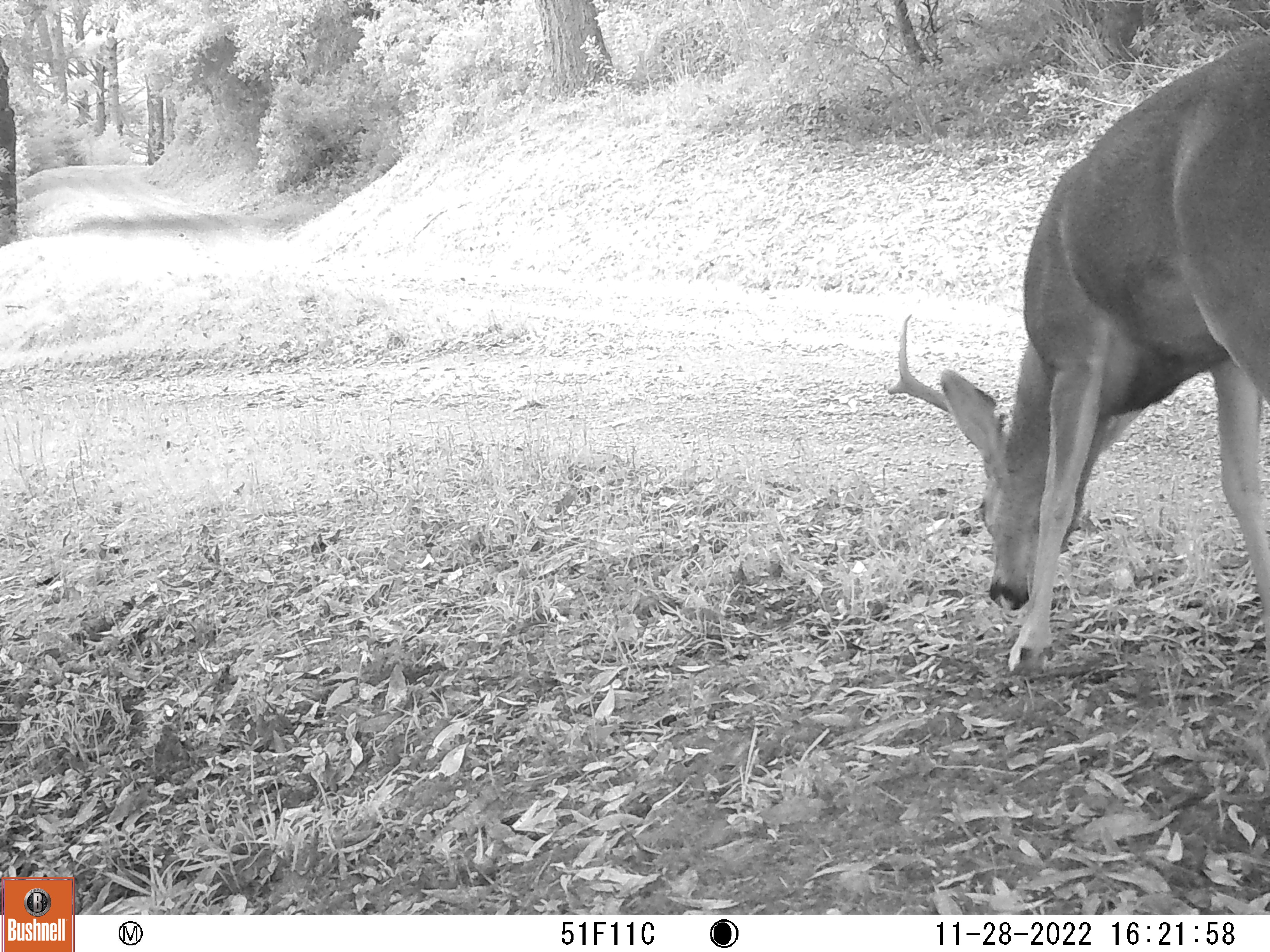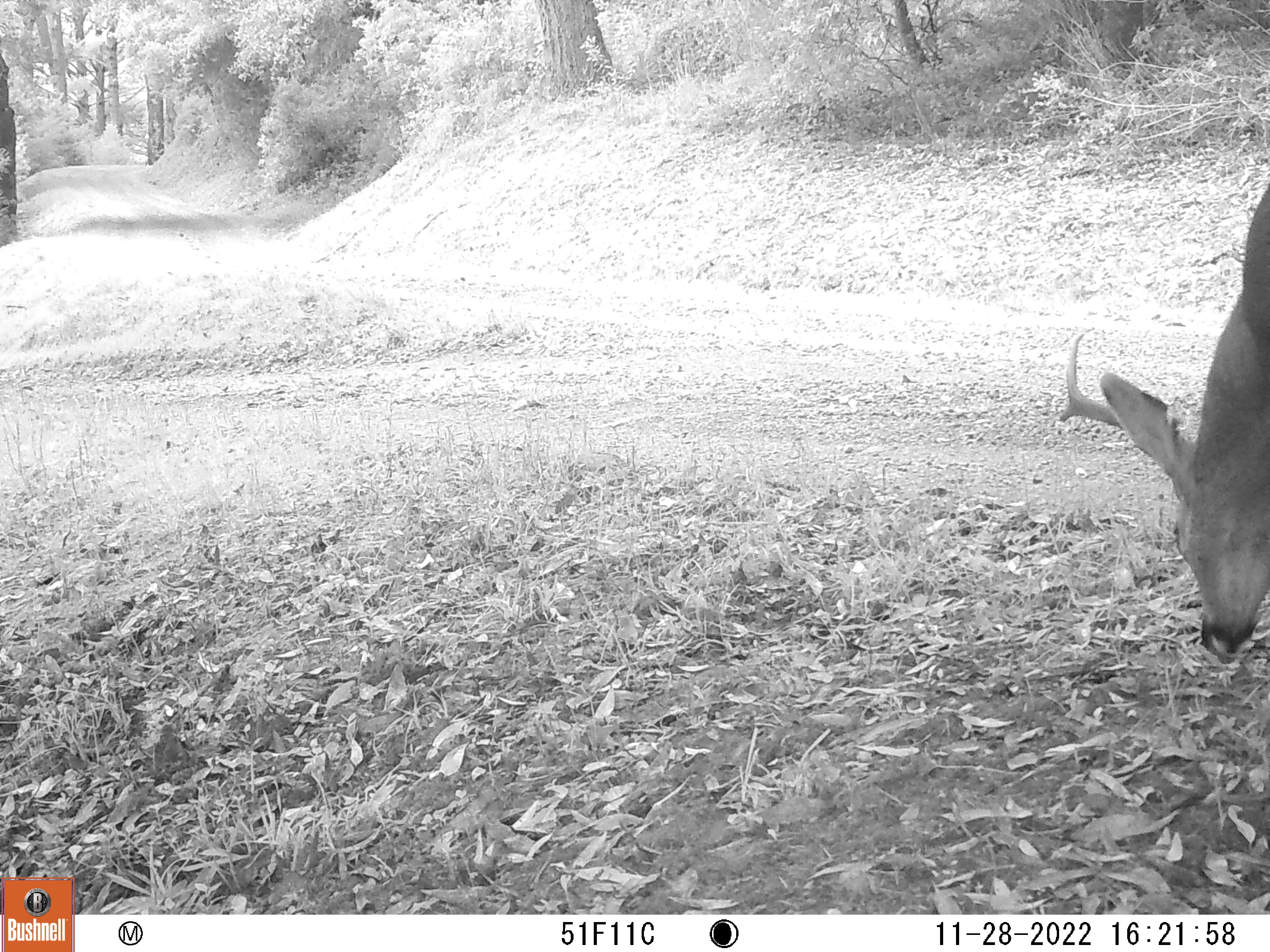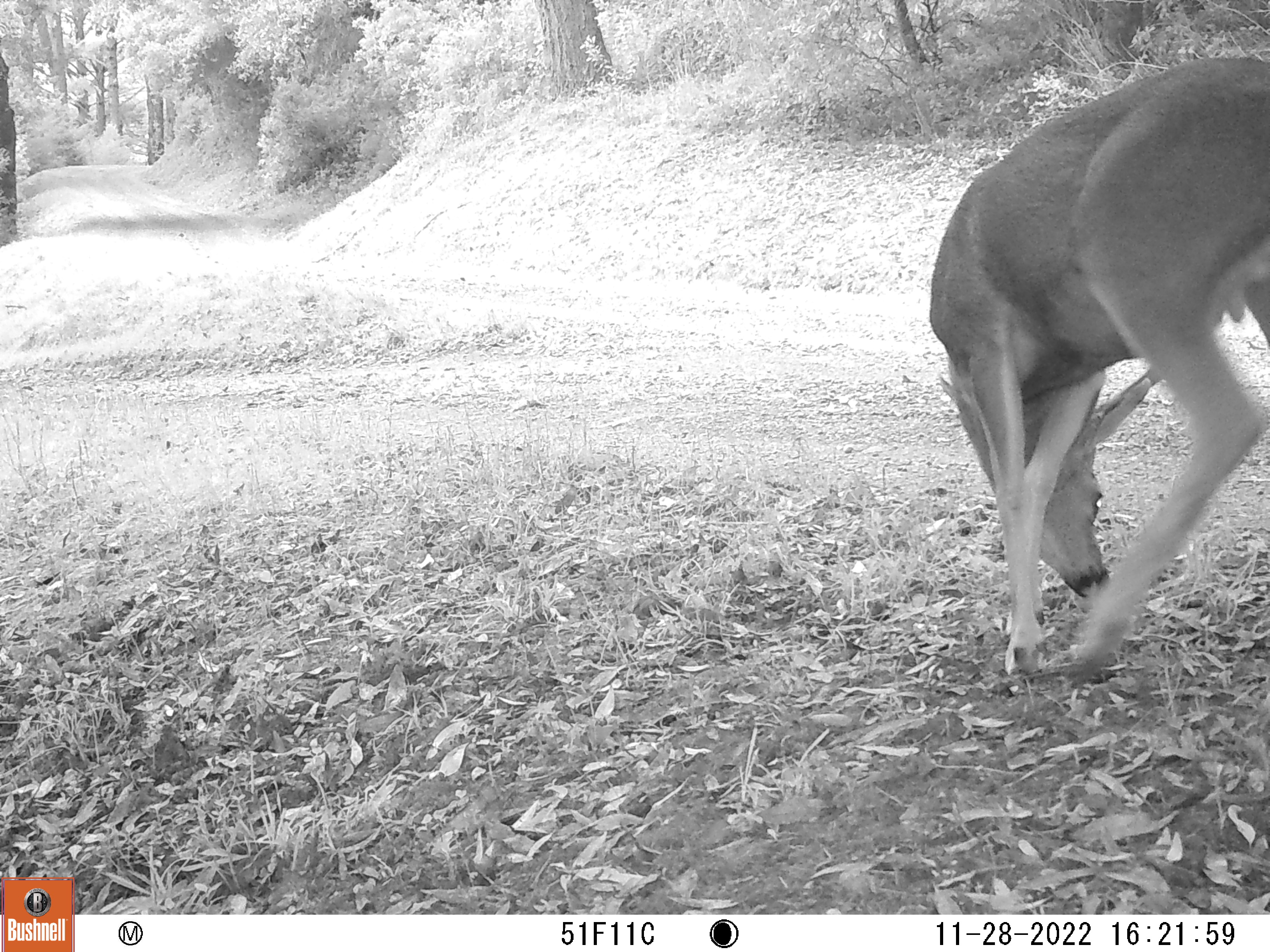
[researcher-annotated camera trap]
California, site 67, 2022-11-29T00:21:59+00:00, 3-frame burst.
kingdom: Animalia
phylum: Chordata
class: Mammalia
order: Artiodactyla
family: Cervidae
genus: Odocoileus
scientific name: Odocoileus hemionus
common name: mule deer